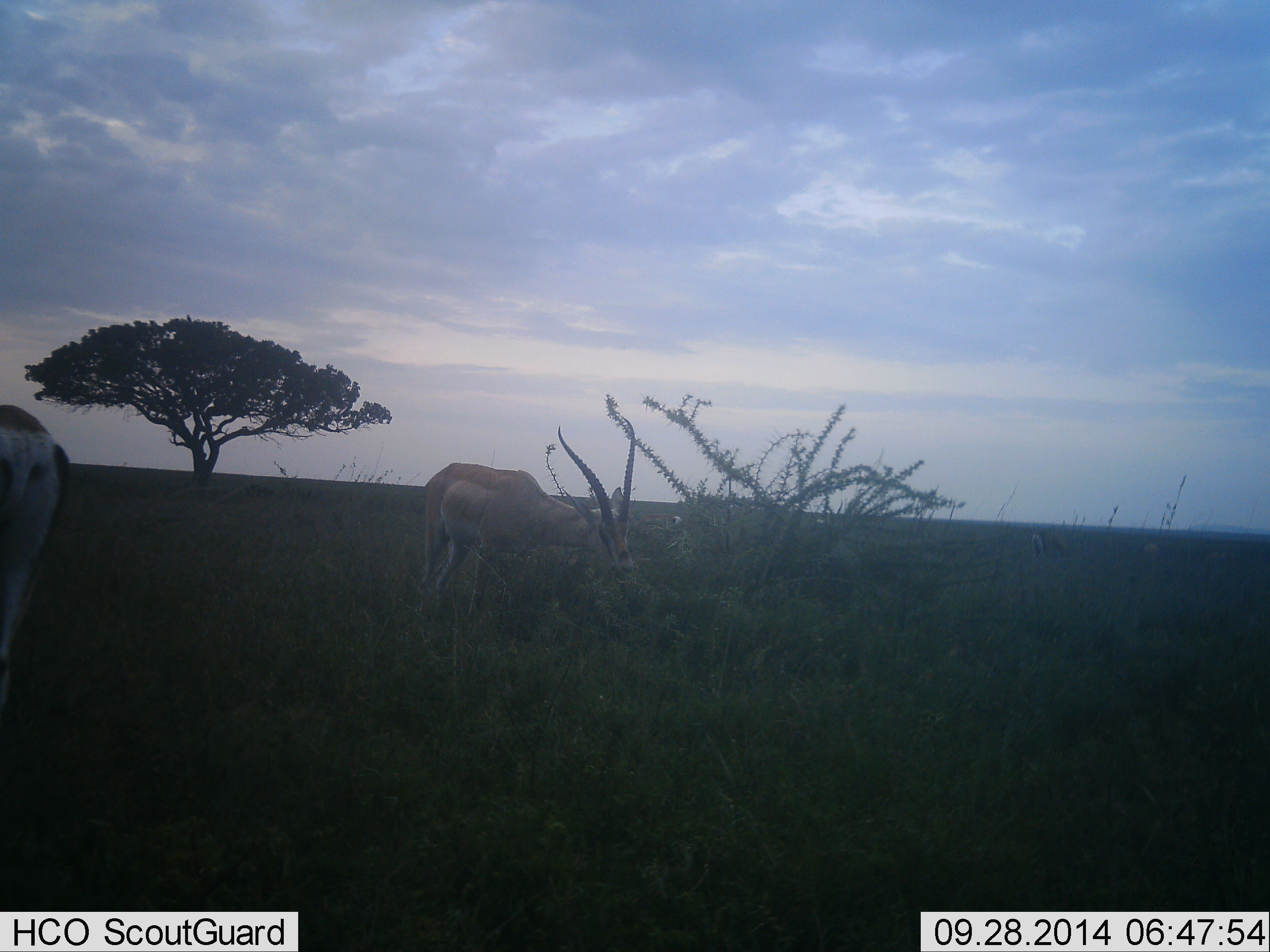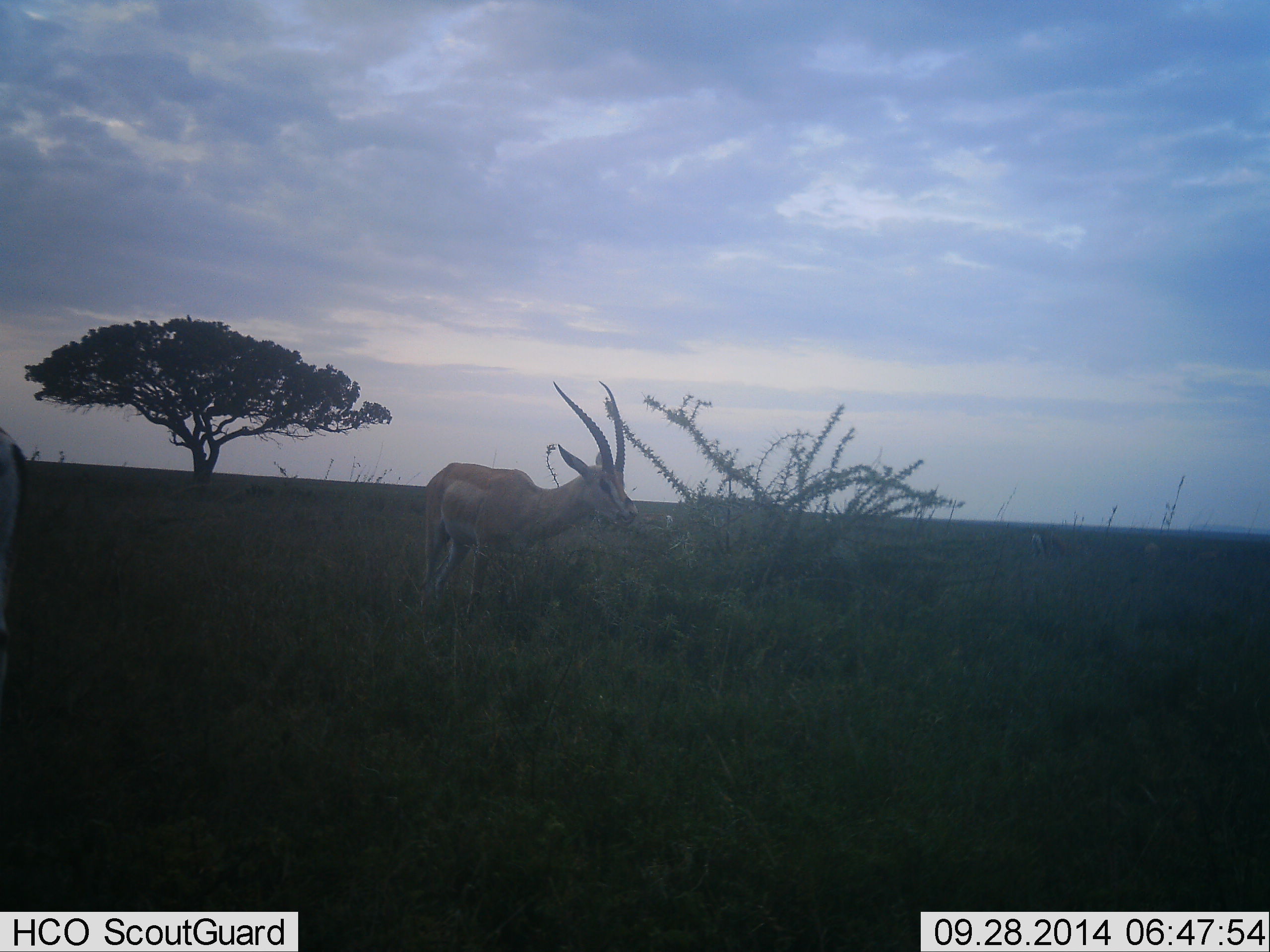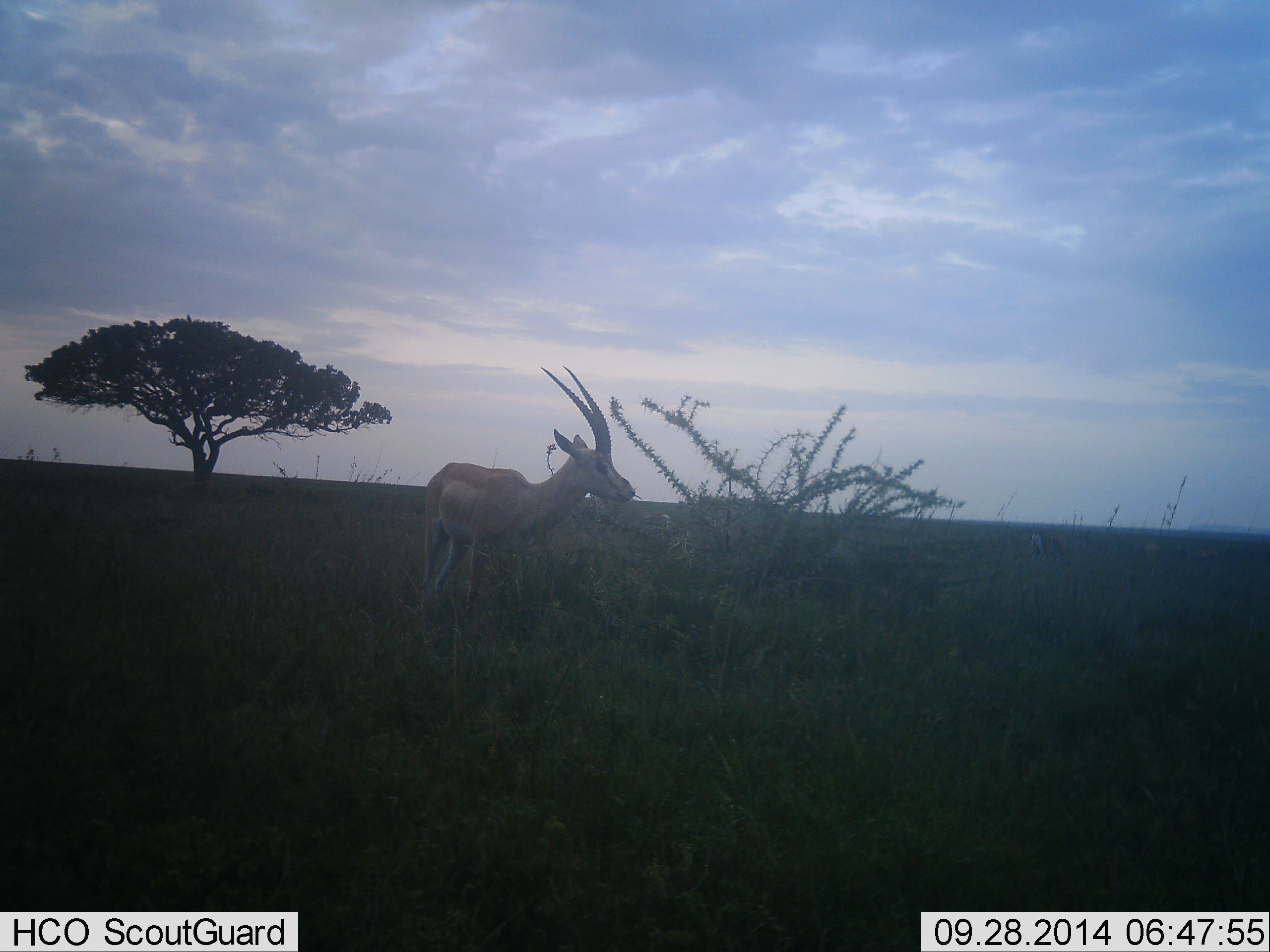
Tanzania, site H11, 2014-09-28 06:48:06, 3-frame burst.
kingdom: Animalia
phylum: Chordata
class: Mammalia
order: Artiodactyla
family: Bovidae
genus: Nanger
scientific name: Nanger granti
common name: grant's gazelle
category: gazellegrants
Gazellegrants (grant's gazelle) (Nanger granti), count 2. Behavior (volunteer vote fractions): standing 50%, resting 0%, moving 20%, interacting 0%. Young present (vote fraction): 0%. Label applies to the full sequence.